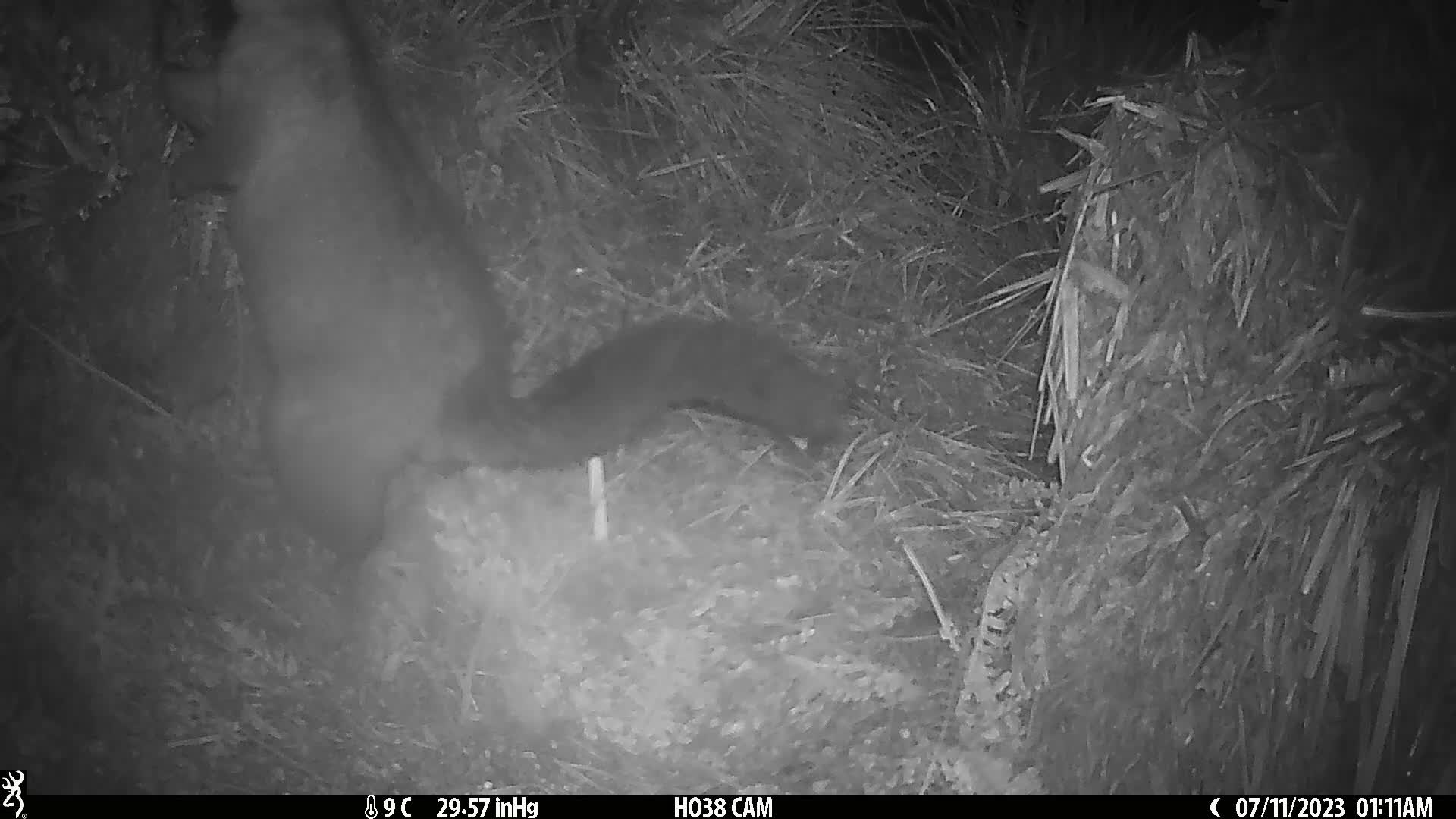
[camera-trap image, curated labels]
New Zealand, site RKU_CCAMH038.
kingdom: Animalia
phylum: Chordata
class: Mammalia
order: Diprotodontia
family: Phalangeridae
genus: Trichosurus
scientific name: Trichosurus vulpecula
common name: common brushtail possum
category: possum